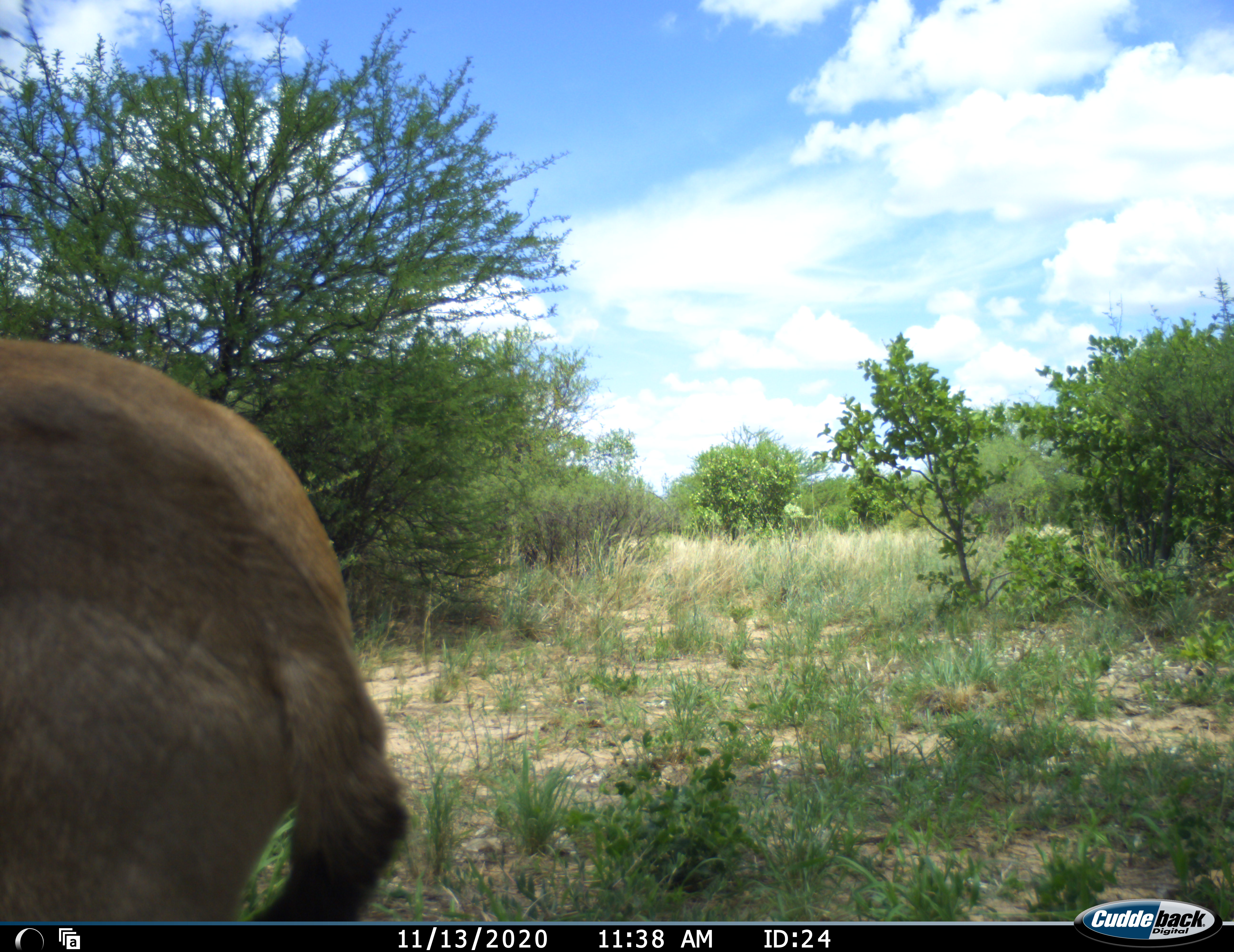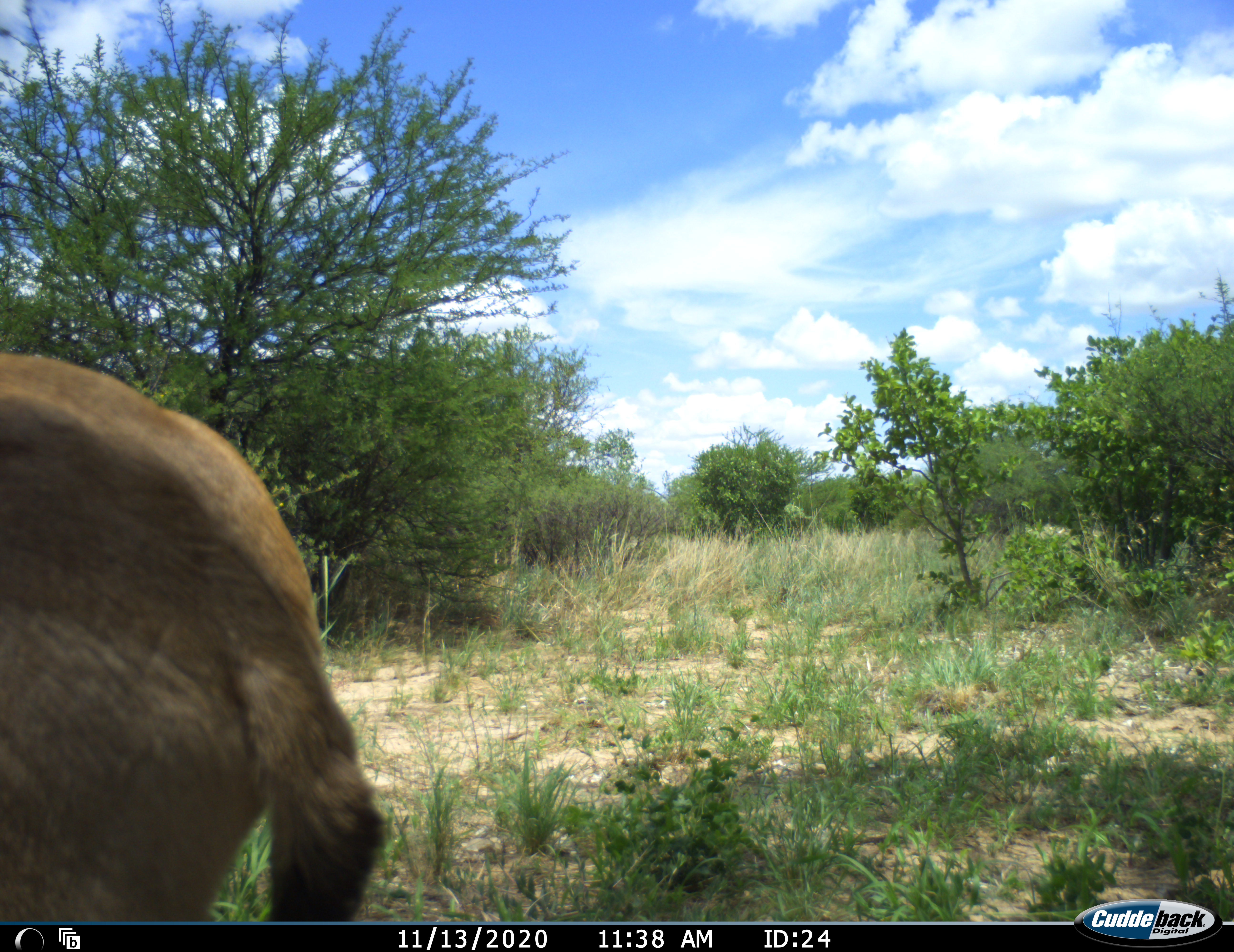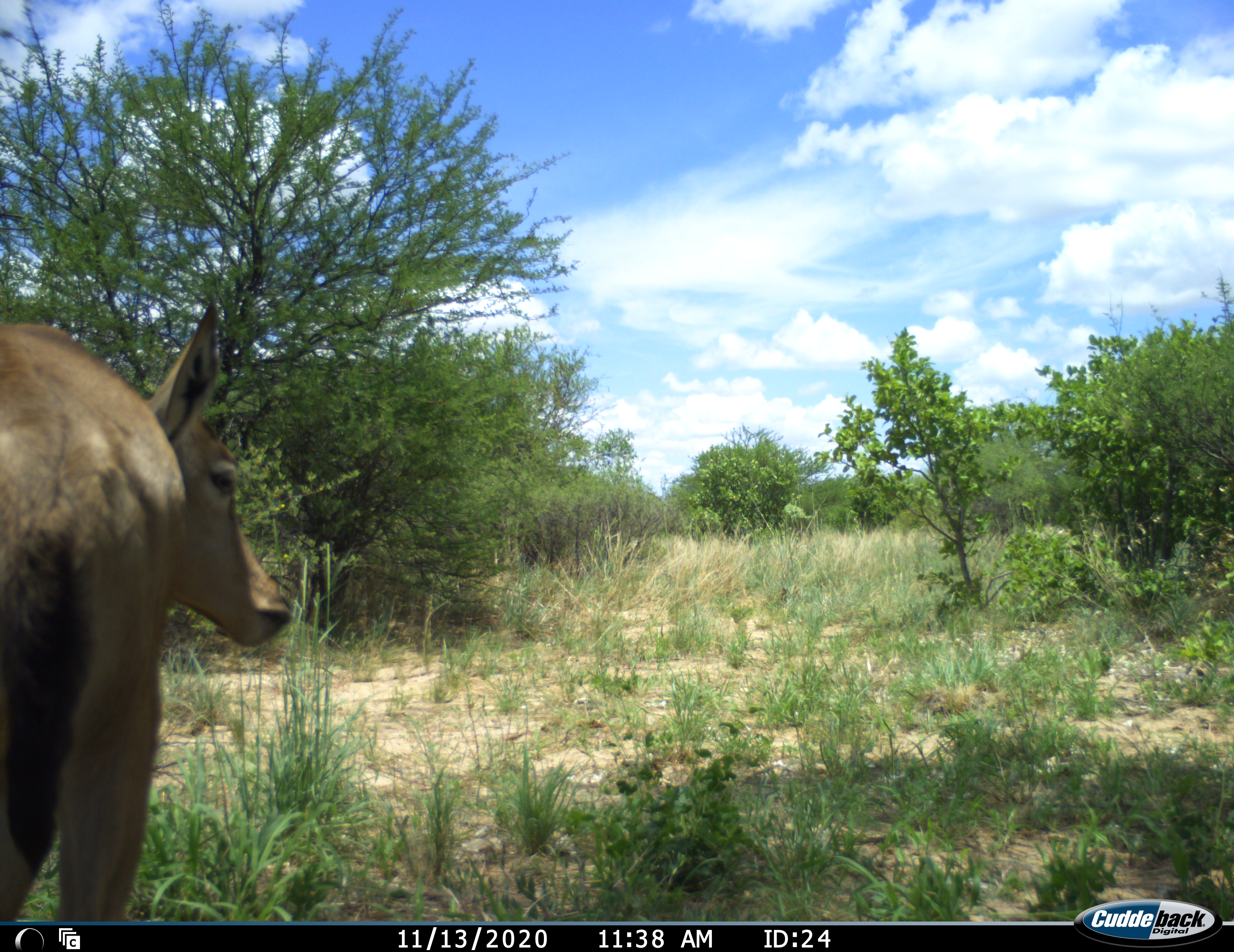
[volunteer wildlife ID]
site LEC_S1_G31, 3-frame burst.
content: unidentified animal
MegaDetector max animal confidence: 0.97